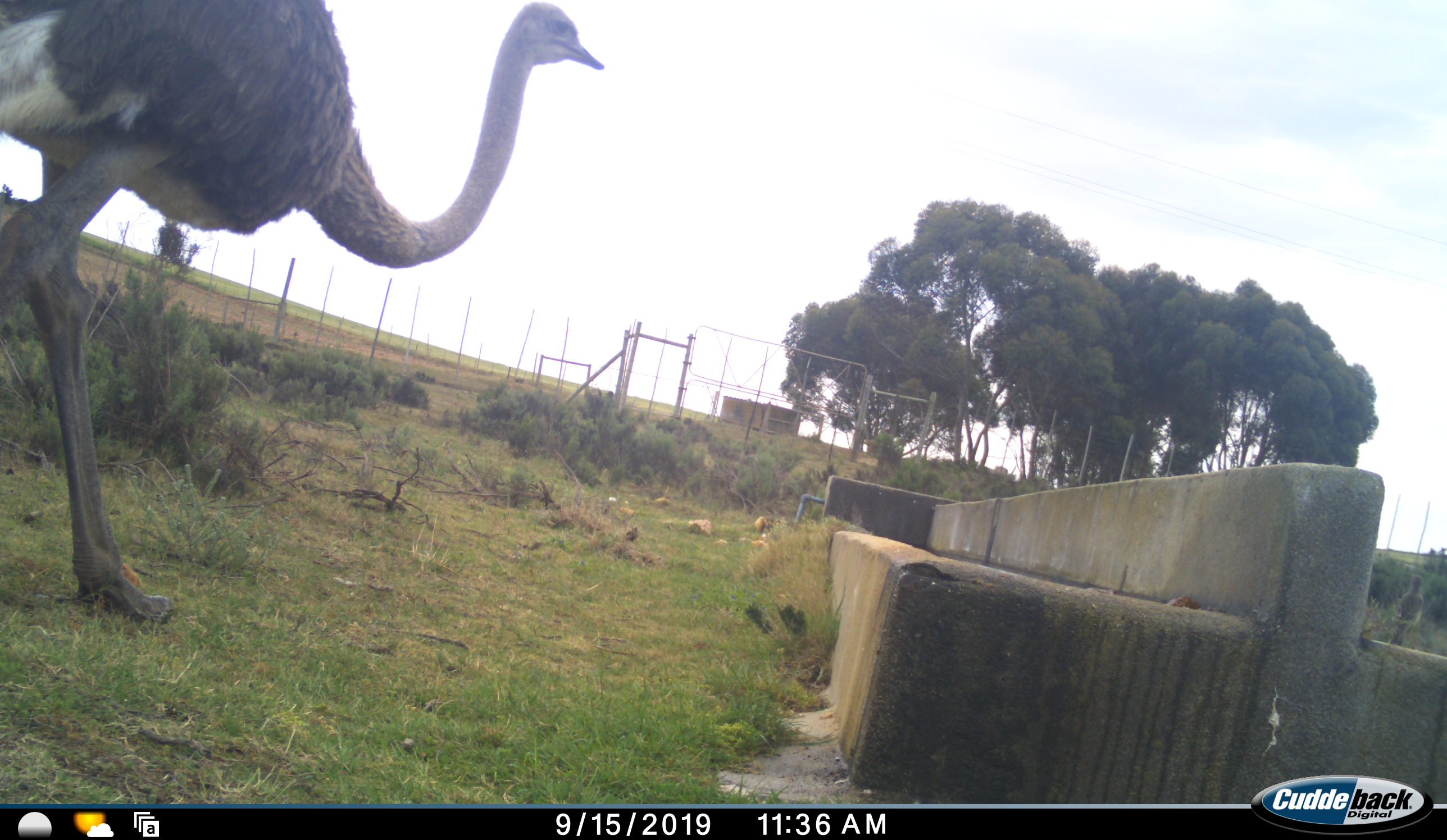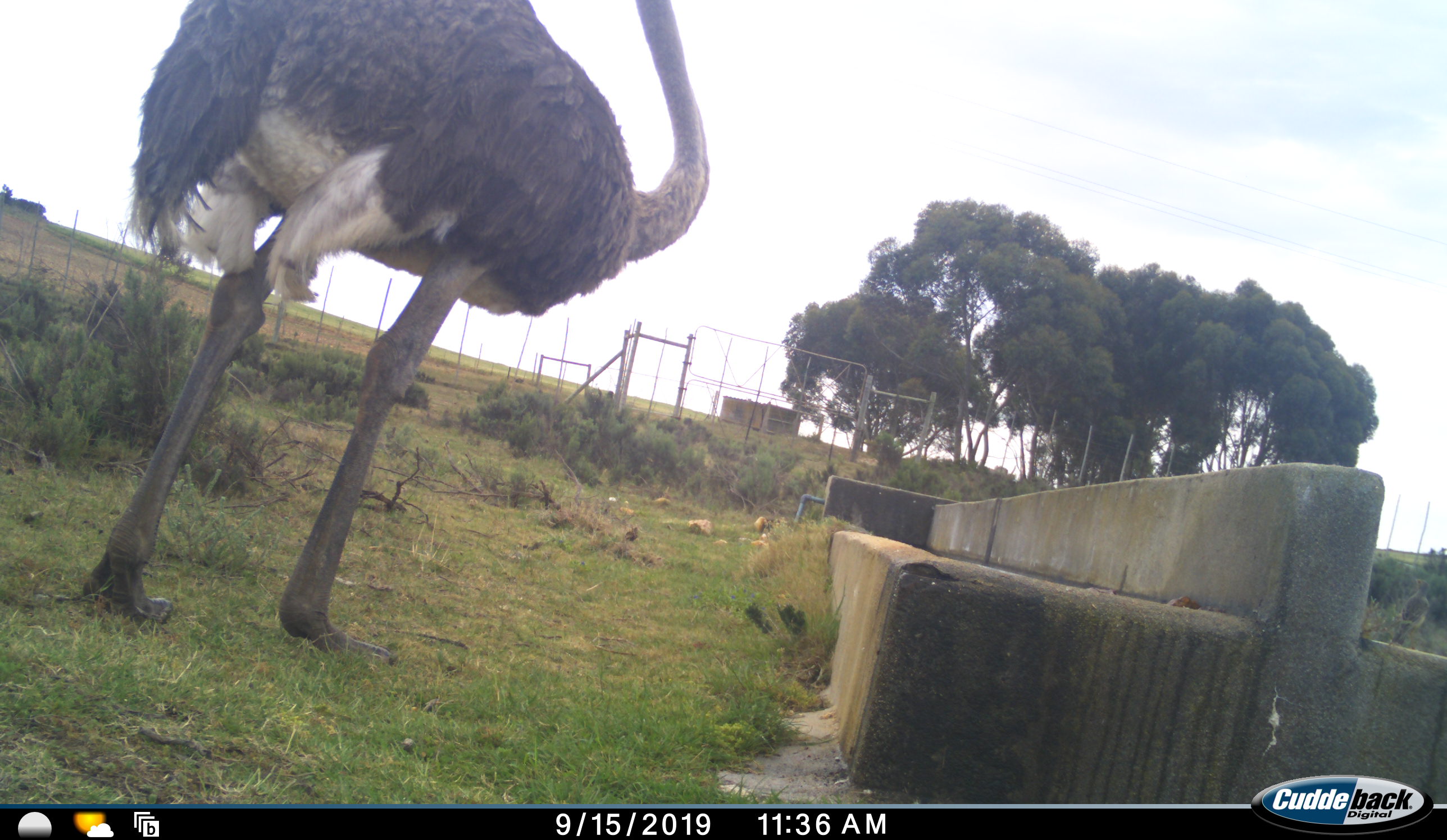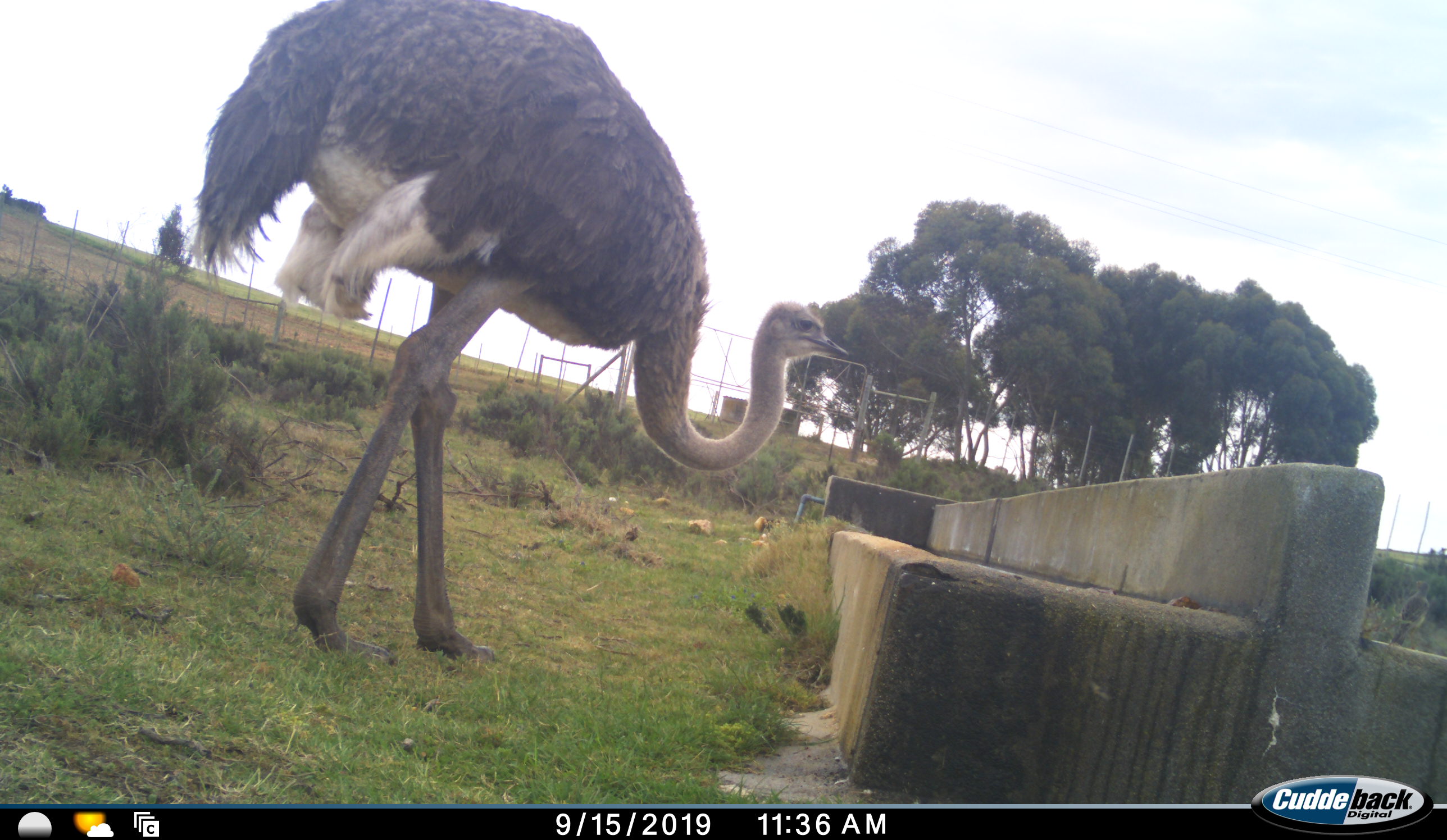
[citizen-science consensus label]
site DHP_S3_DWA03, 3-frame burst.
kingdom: Animalia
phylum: Chordata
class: Aves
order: Struthioniformes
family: Struthionidae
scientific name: Struthionidae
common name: ostrich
Ostrich (Struthionidae), count 1. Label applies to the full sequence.